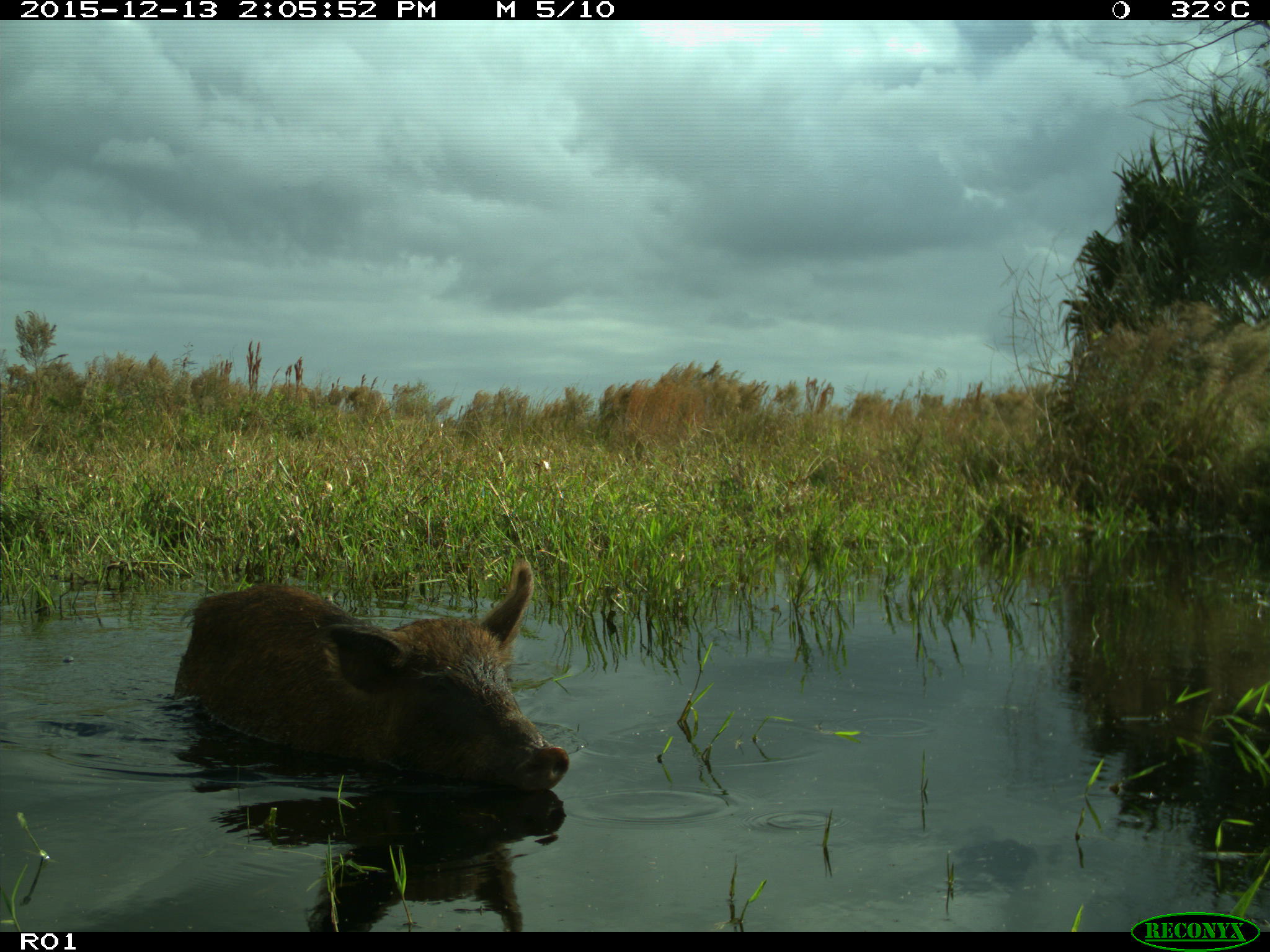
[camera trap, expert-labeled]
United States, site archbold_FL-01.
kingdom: Animalia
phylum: Chordata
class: Mammalia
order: Artiodactyla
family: Suidae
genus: Sus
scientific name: Sus scrofa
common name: wild boar